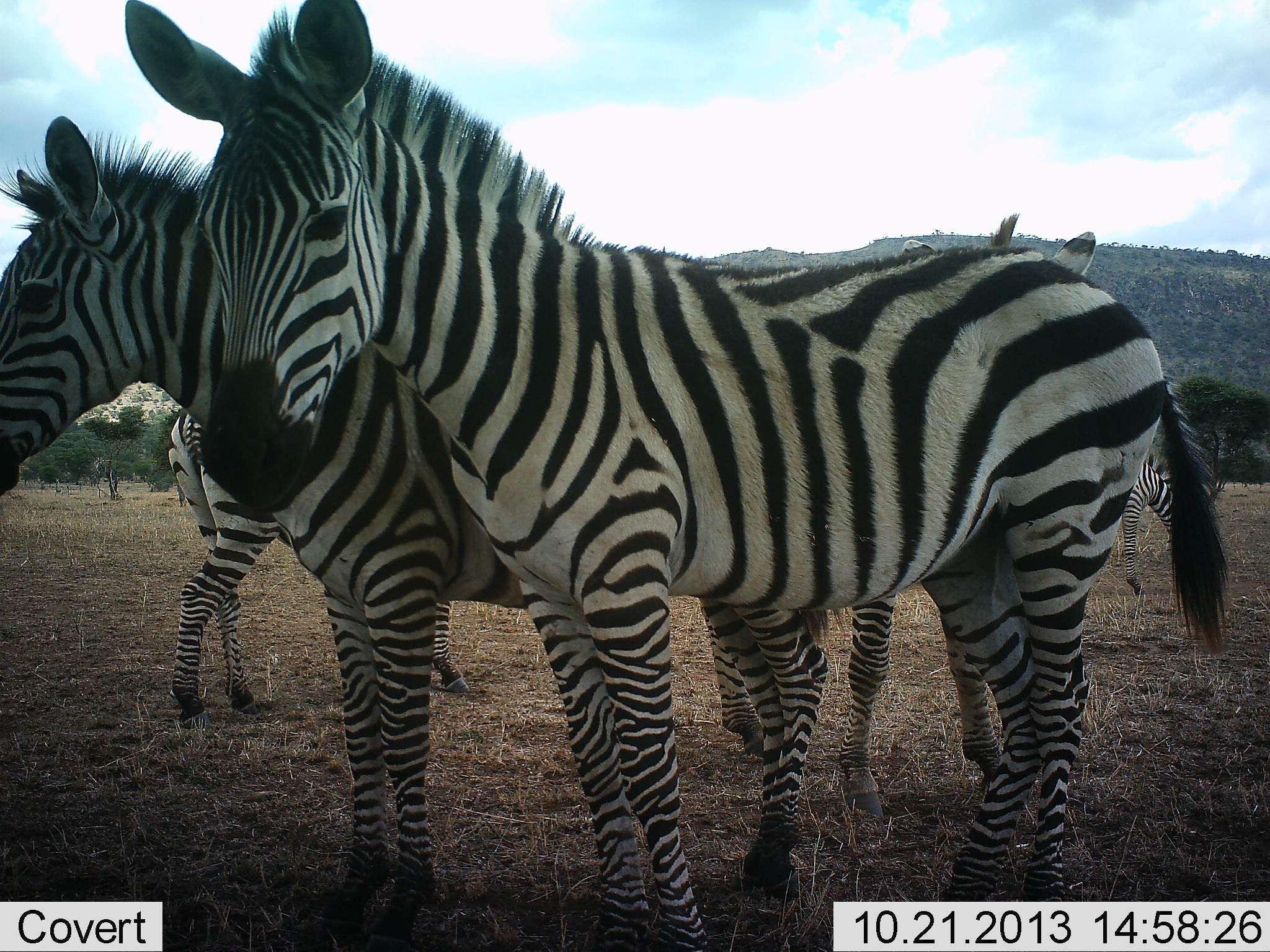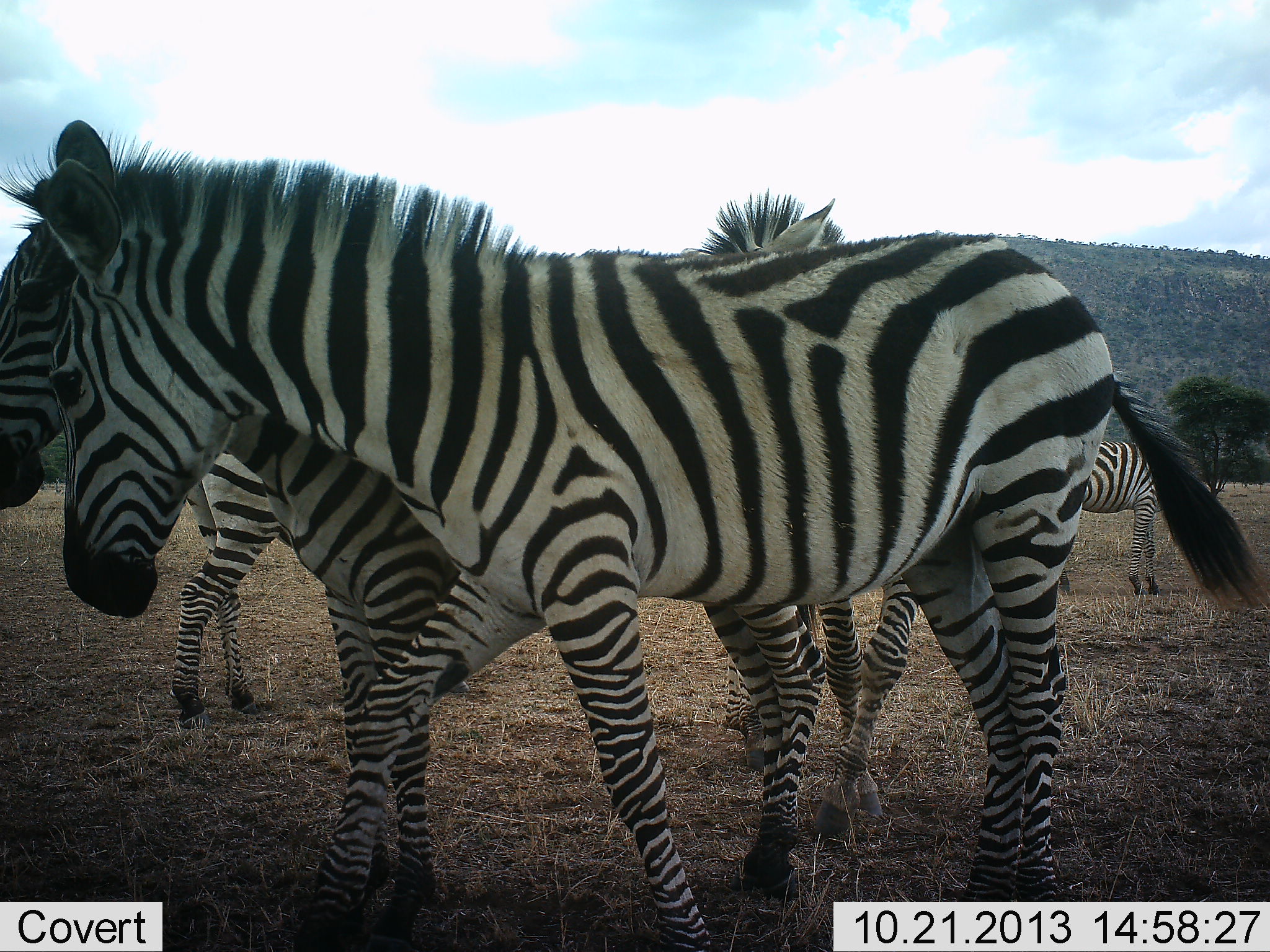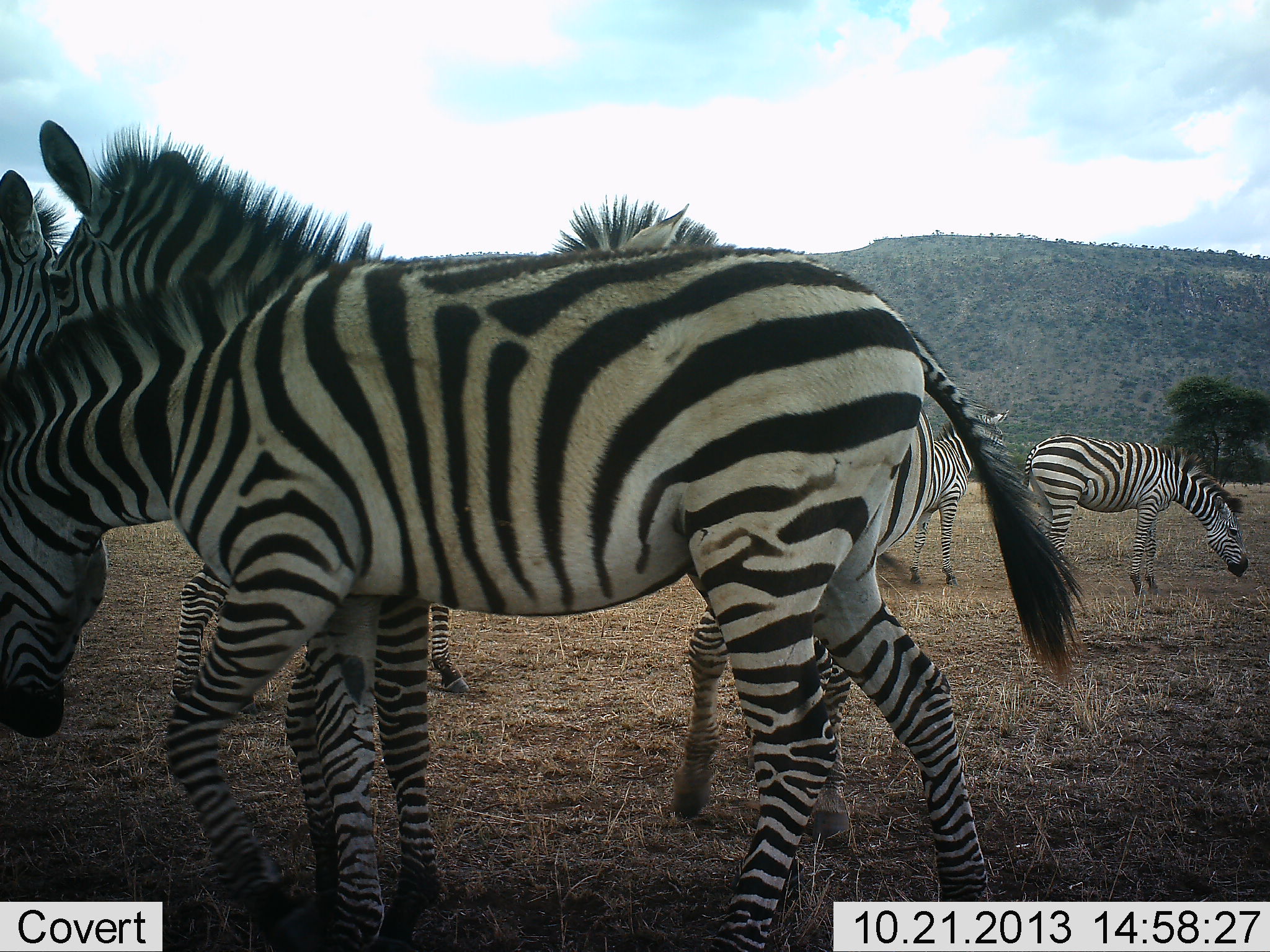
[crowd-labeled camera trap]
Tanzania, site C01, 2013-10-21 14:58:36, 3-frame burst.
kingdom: Animalia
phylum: Chordata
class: Mammalia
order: Perissodactyla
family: Equidae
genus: Equus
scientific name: Equus quagga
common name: plains zebra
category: zebra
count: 5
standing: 80%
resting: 10%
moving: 20%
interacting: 20%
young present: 0%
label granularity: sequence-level